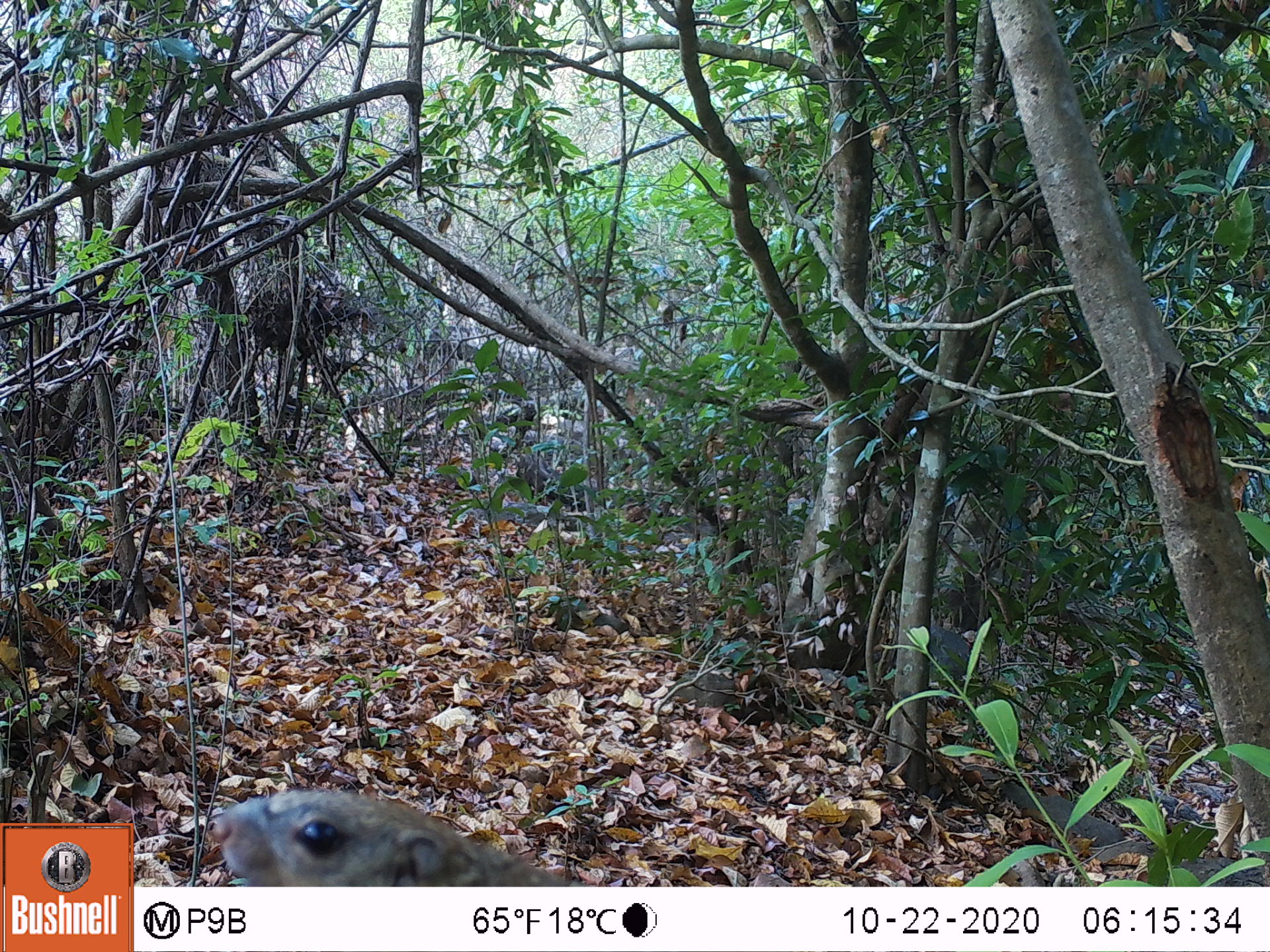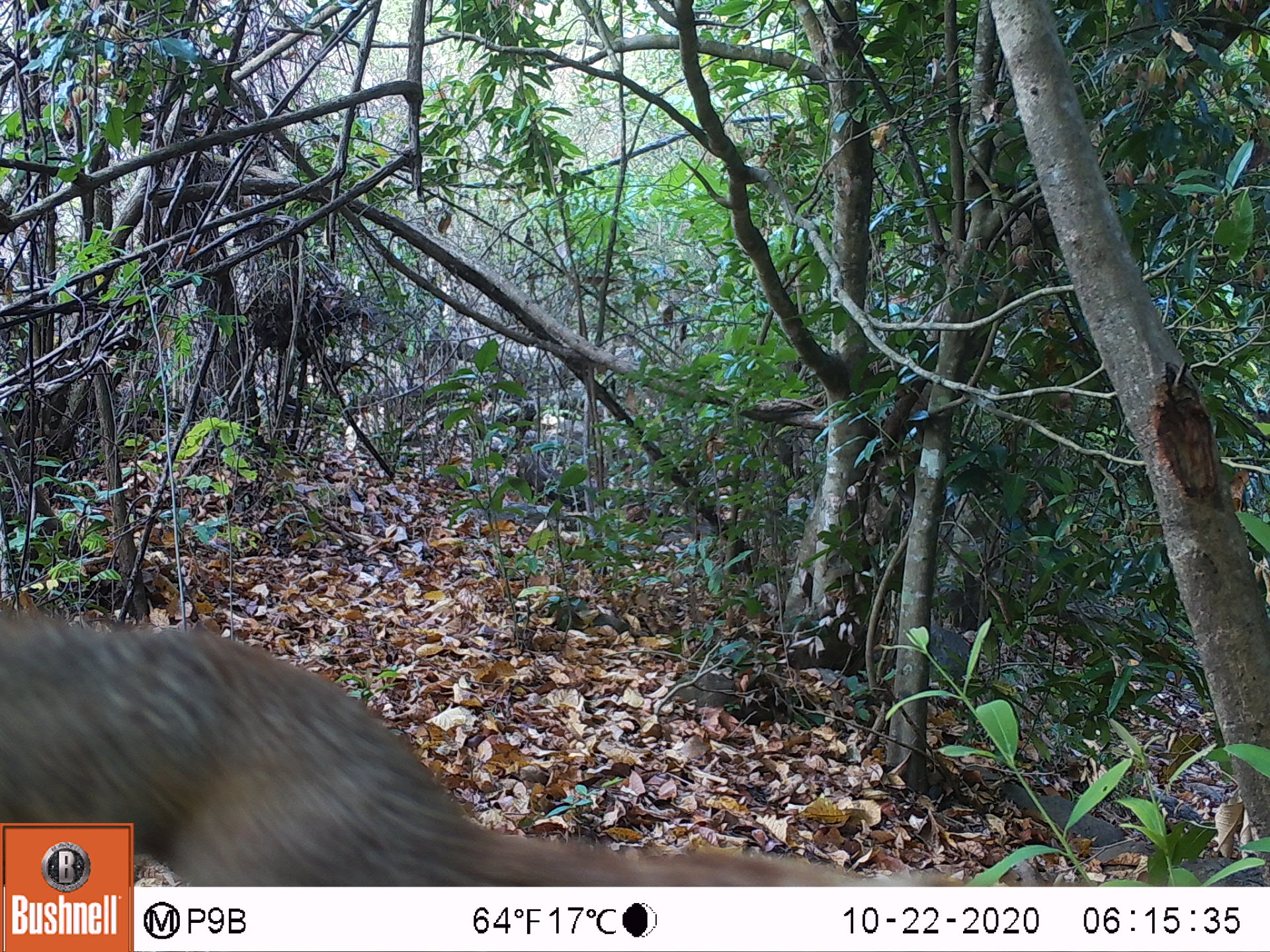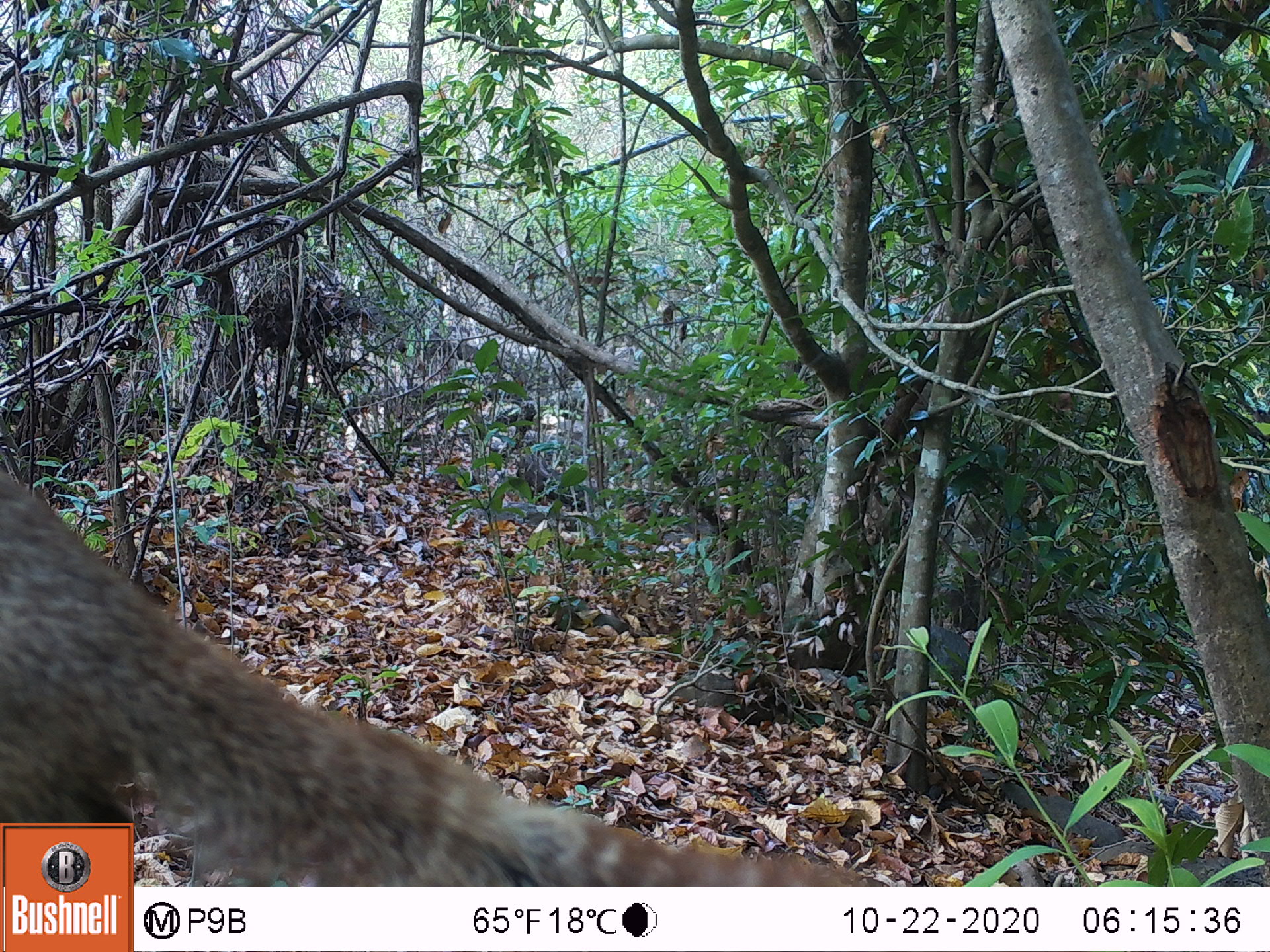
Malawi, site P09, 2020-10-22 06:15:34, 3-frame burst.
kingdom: Animalia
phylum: Chordata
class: Mammalia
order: Rodentia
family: Sciuridae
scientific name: Sciuridae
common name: squirrel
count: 1